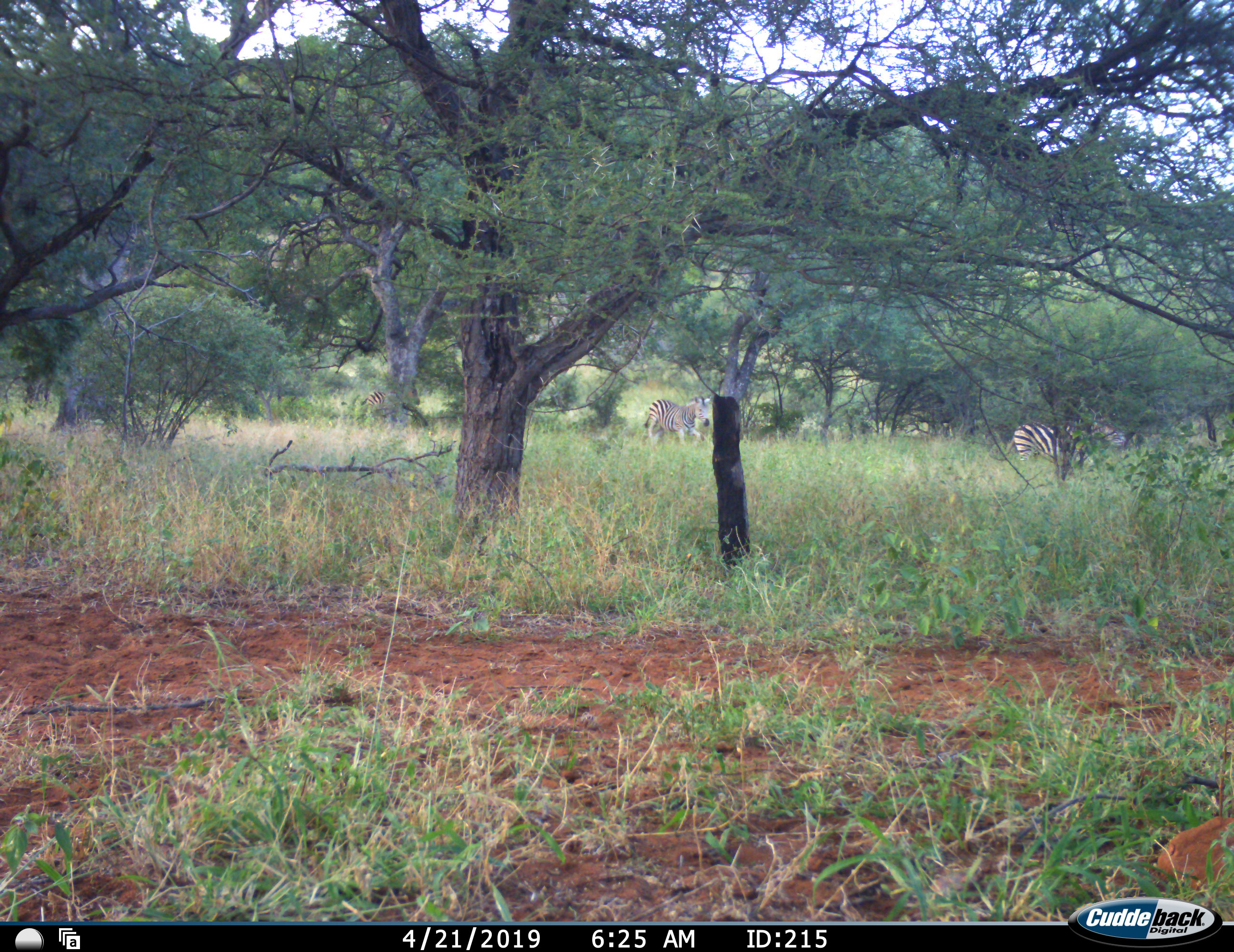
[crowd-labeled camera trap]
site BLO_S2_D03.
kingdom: Animalia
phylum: Chordata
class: Mammalia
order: Perissodactyla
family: Equidae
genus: Equus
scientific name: Equus quagga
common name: plains zebra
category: zebraplains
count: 3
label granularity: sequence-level